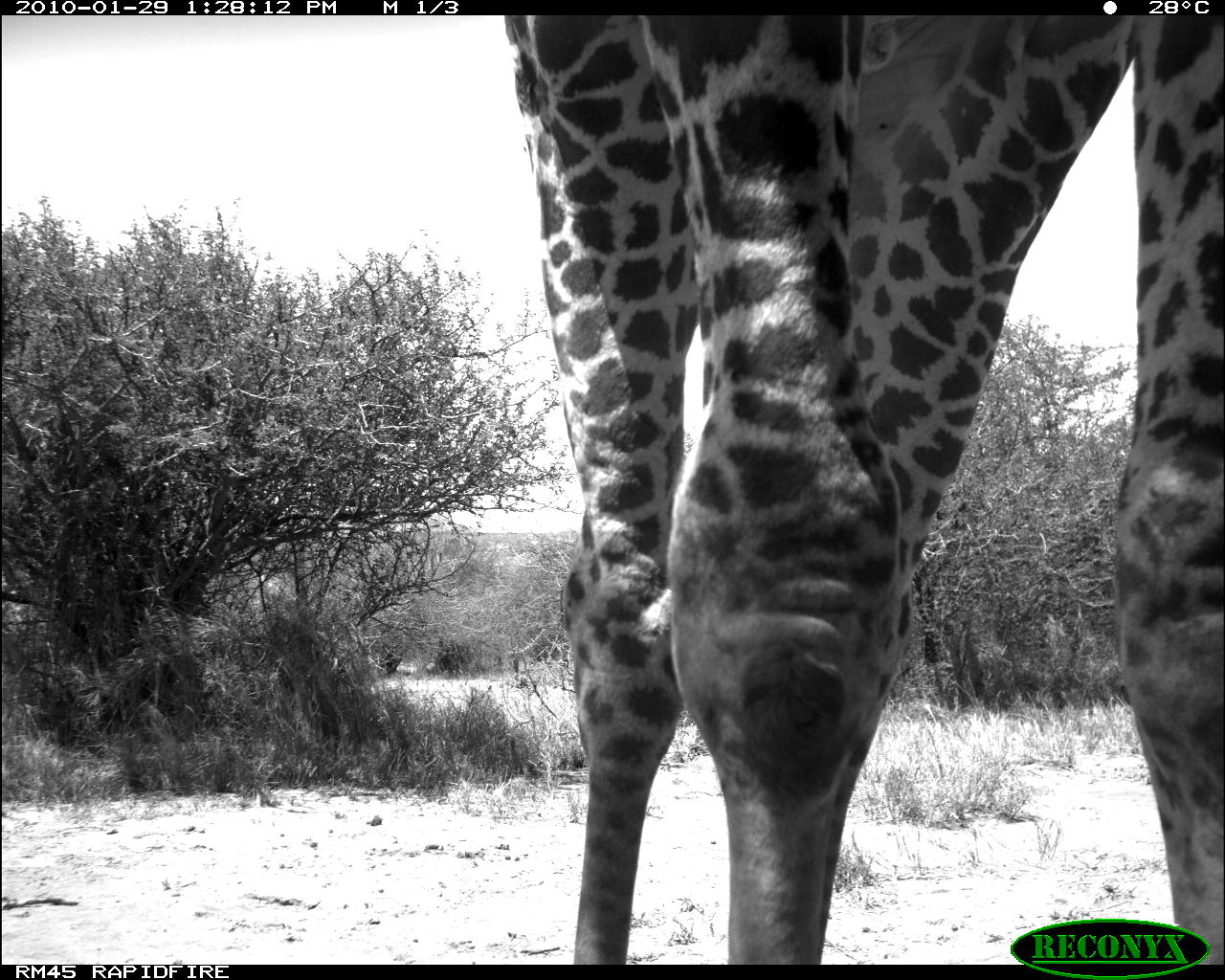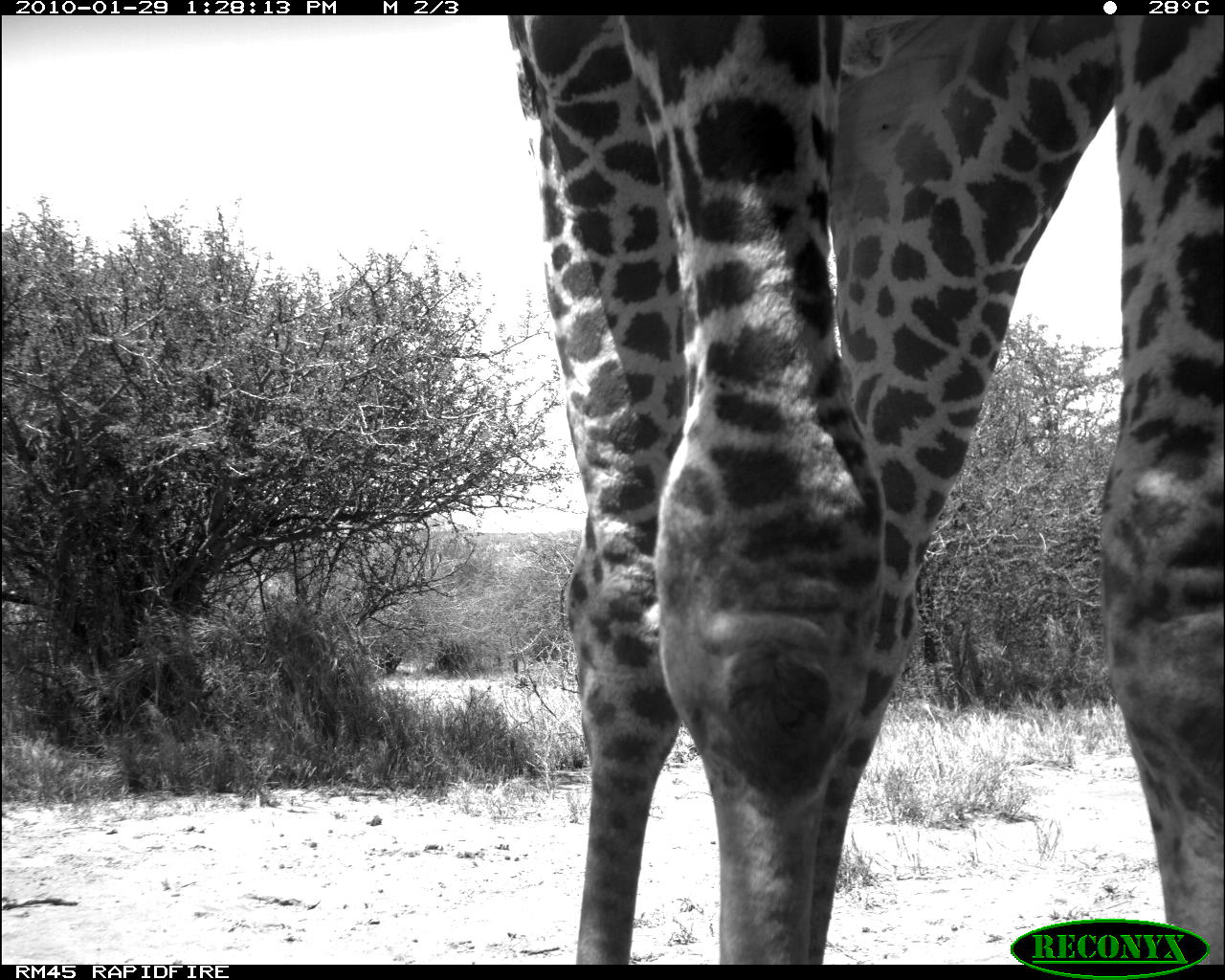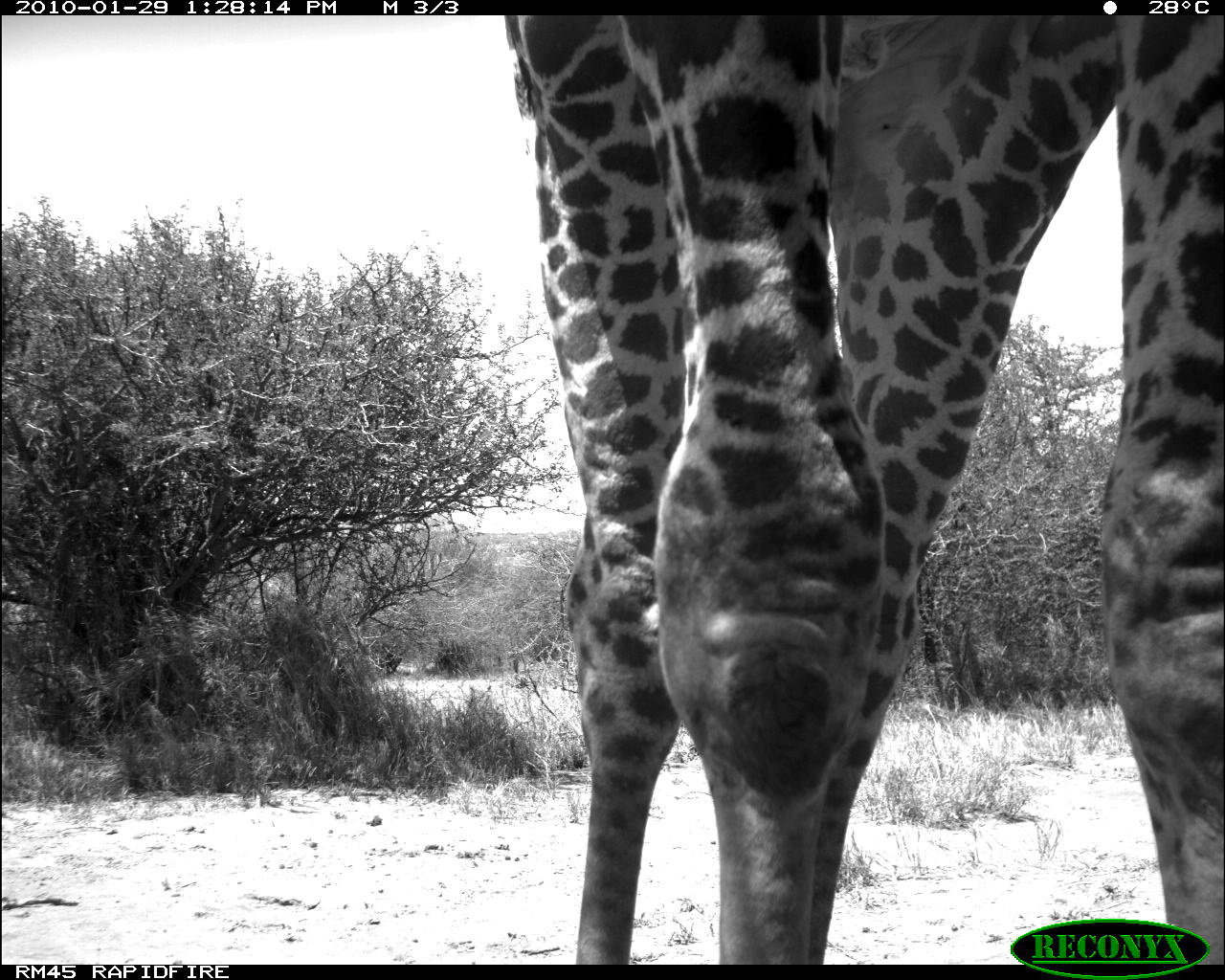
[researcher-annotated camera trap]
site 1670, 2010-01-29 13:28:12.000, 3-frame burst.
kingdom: Animalia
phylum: Chordata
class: Mammalia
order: Artiodactyla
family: Giraffidae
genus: Giraffa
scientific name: Giraffa camelopardalis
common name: giraffe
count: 1